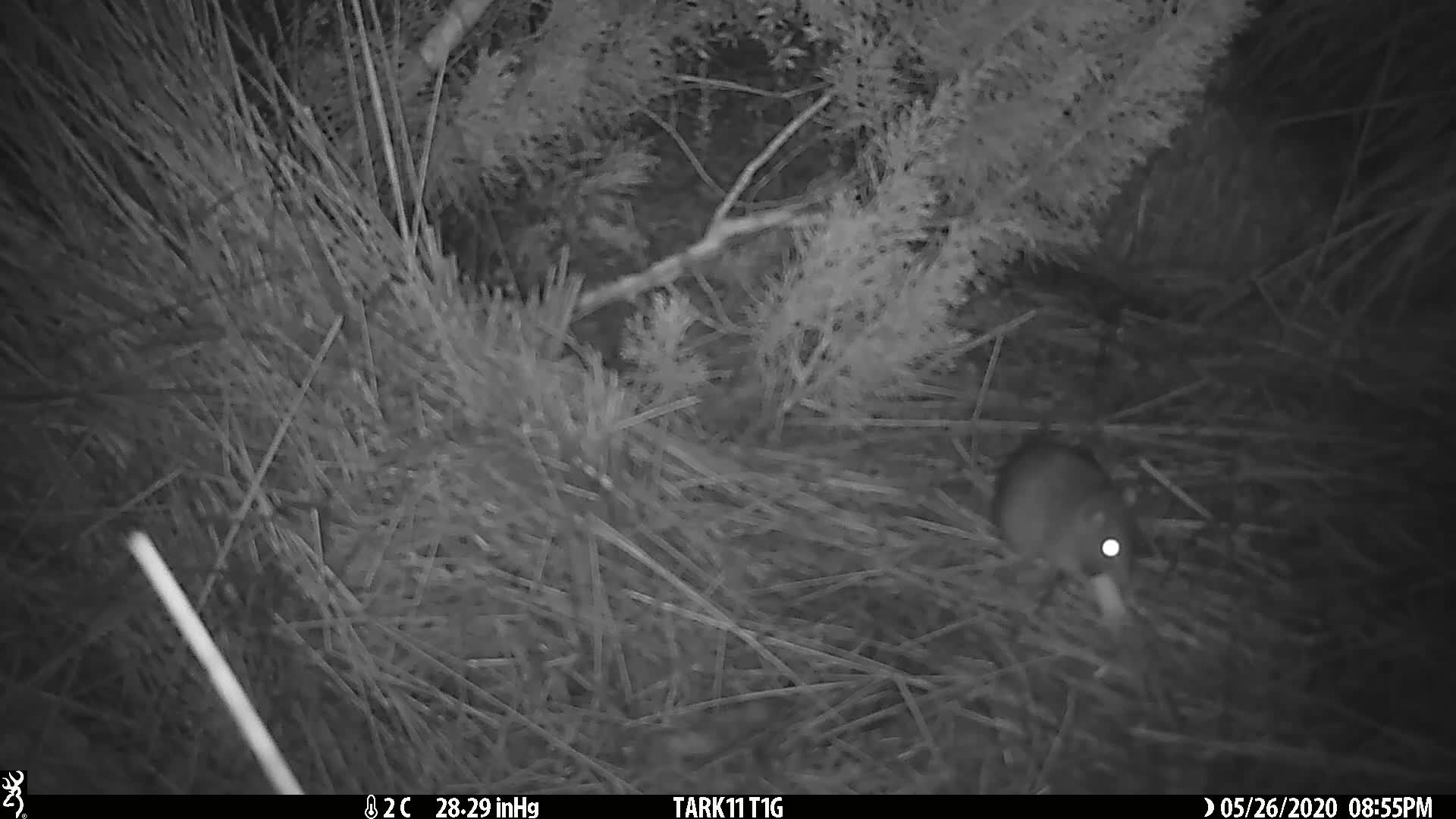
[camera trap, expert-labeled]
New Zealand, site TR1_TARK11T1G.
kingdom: Animalia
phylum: Chordata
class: Mammalia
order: Rodentia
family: Muridae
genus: Rattus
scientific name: Rattus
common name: rat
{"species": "rat (Rattus)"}